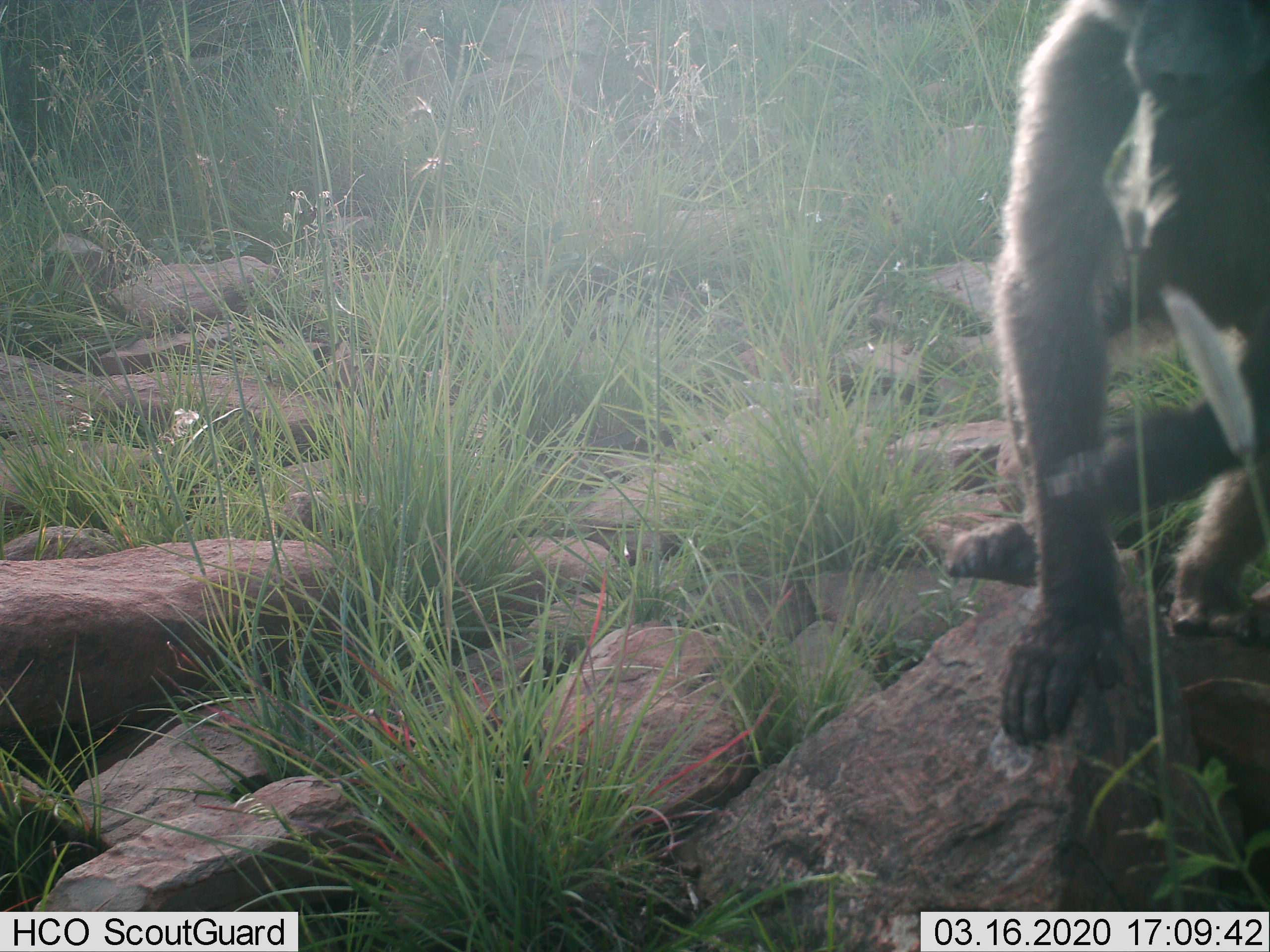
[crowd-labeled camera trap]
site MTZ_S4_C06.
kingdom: Animalia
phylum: Chordata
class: Mammalia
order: Primates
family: Cercopithecidae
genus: Papio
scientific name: Papio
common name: baboon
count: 1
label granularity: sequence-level